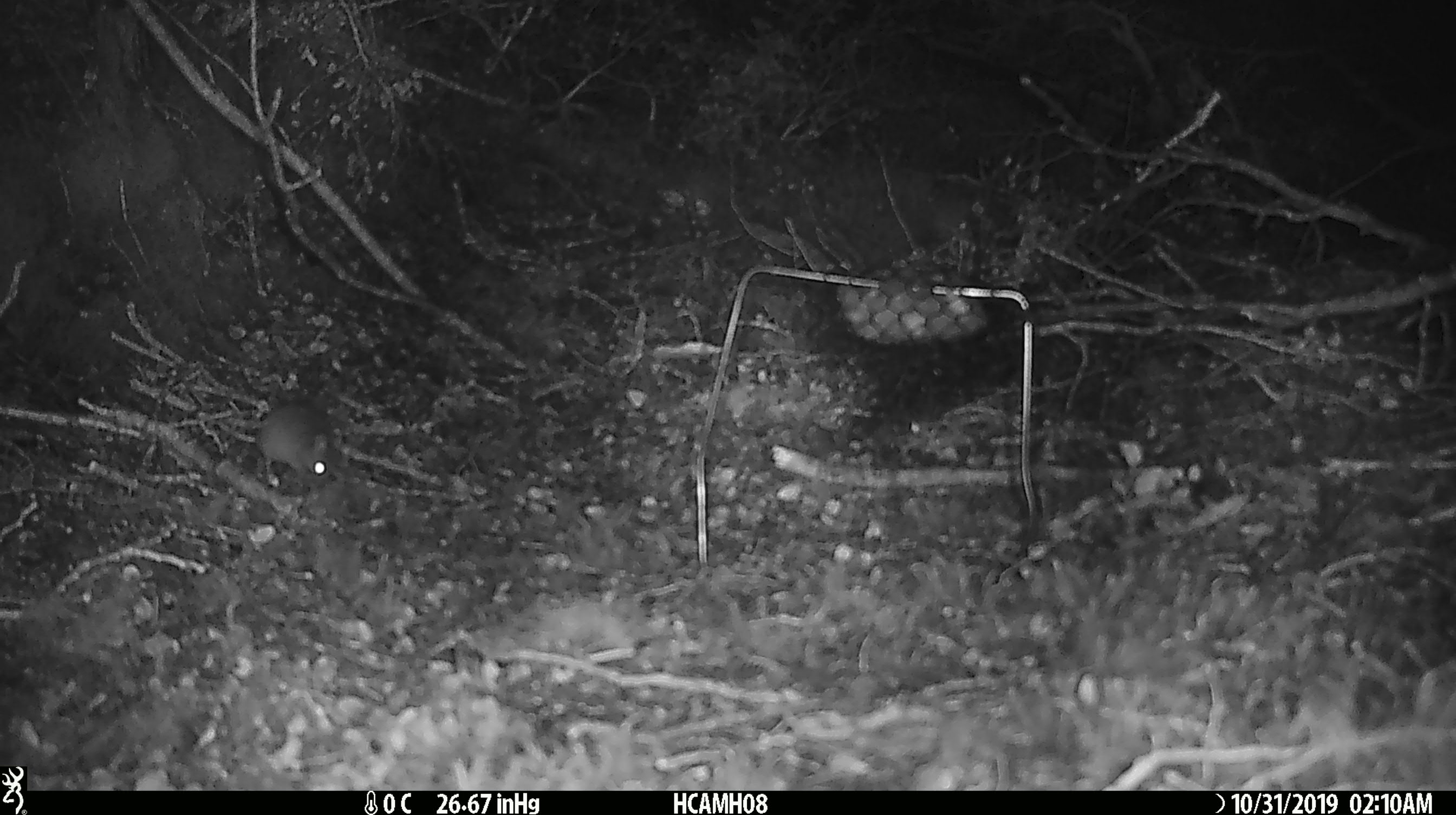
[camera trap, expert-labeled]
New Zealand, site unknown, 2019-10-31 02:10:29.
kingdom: Animalia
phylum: Chordata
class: Mammalia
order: Rodentia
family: Muridae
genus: Mus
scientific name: Mus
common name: mouse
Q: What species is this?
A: Mouse (Mus).